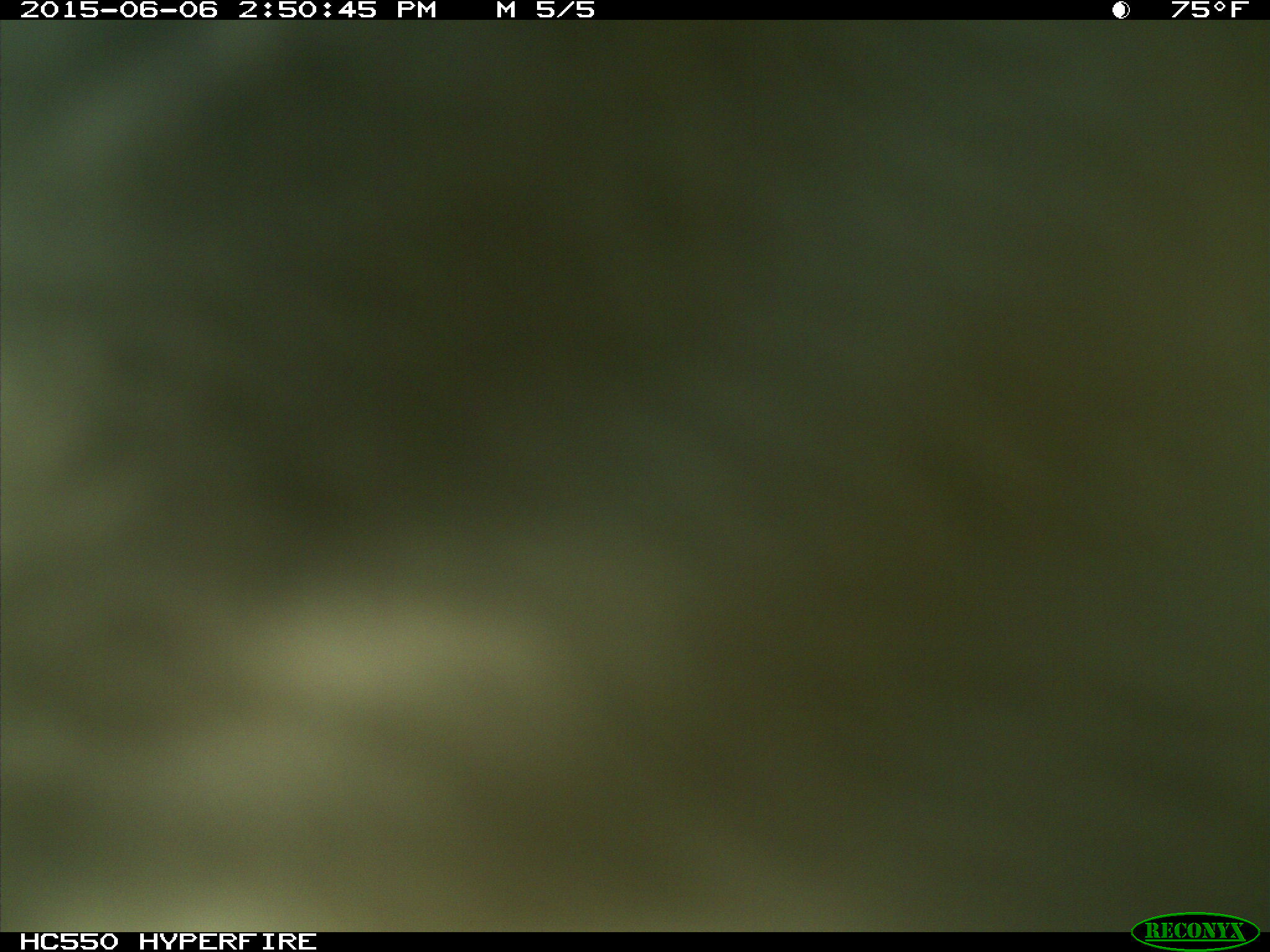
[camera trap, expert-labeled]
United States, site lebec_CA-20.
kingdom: Animalia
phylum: Chordata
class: Mammalia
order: Artiodactyla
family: Bovidae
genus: Bos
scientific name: Bos taurus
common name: domestic cow